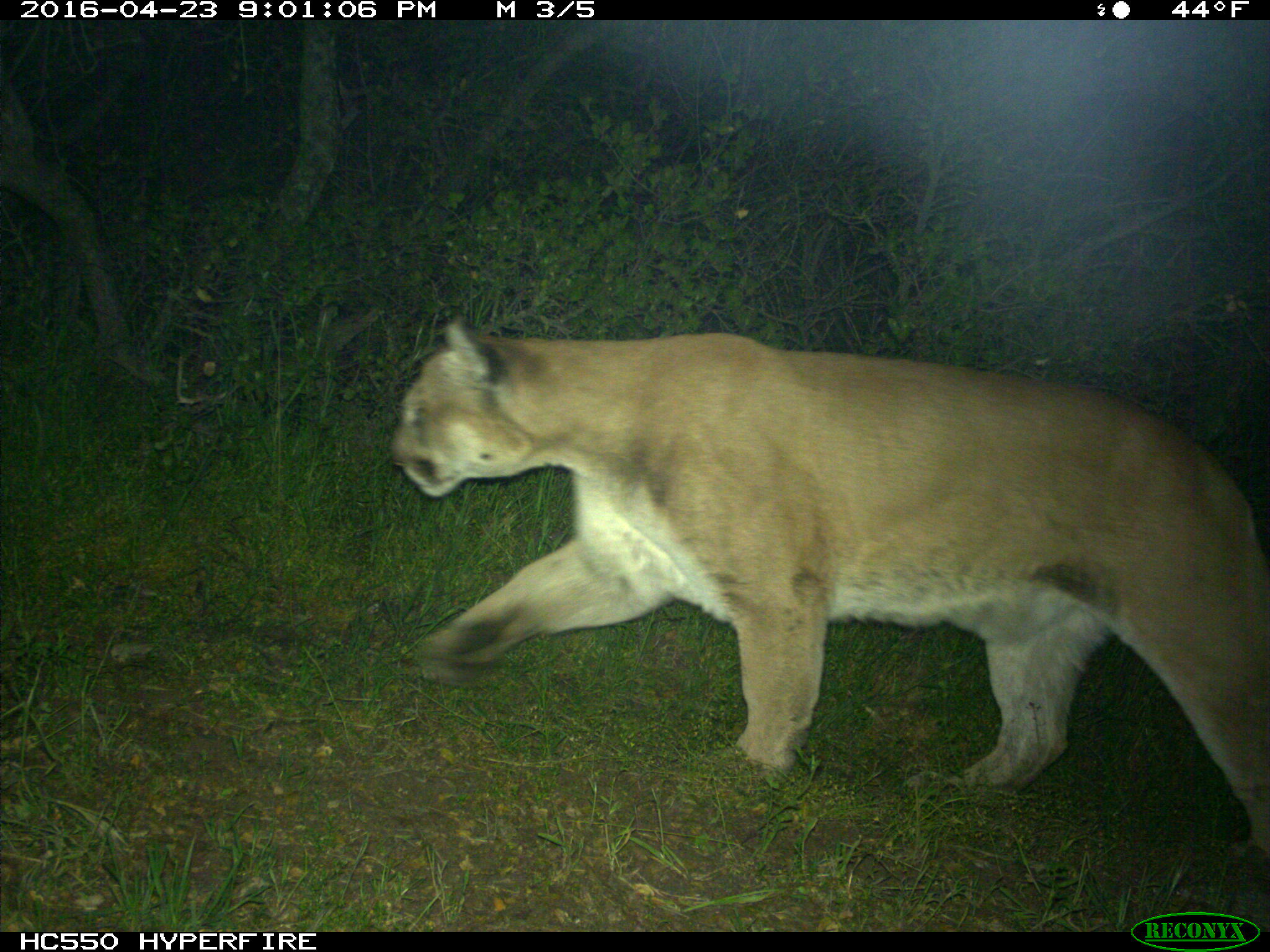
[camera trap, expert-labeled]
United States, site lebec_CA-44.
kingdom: Animalia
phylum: Chordata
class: Mammalia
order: Carnivora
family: Felidae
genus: Puma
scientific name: Puma concolor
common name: mountain lion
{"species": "Puma concolor (mountain lion)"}